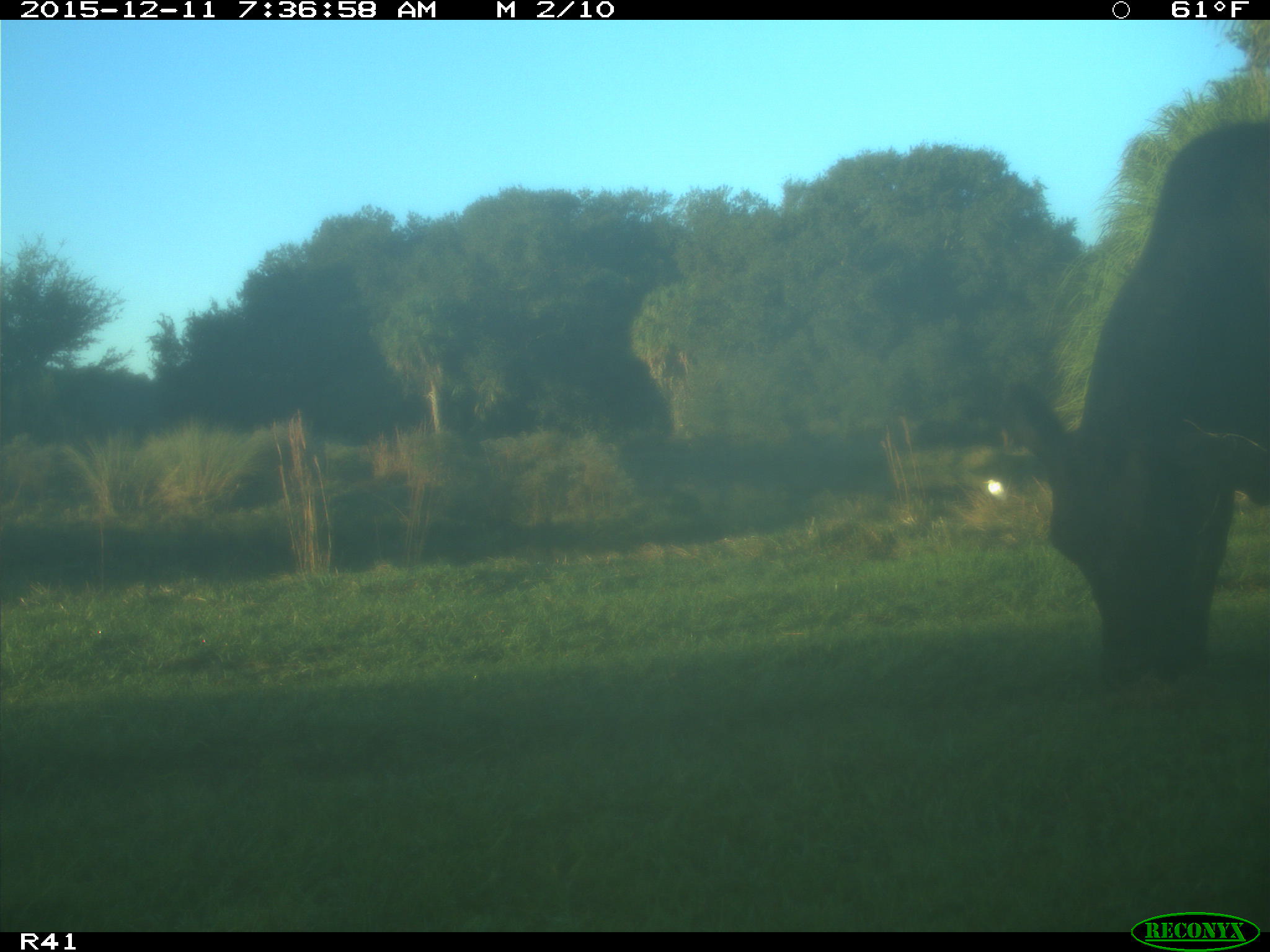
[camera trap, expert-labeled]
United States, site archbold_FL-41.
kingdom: Animalia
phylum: Chordata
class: Mammalia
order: Artiodactyla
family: Bovidae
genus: Bos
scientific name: Bos taurus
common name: domestic cow